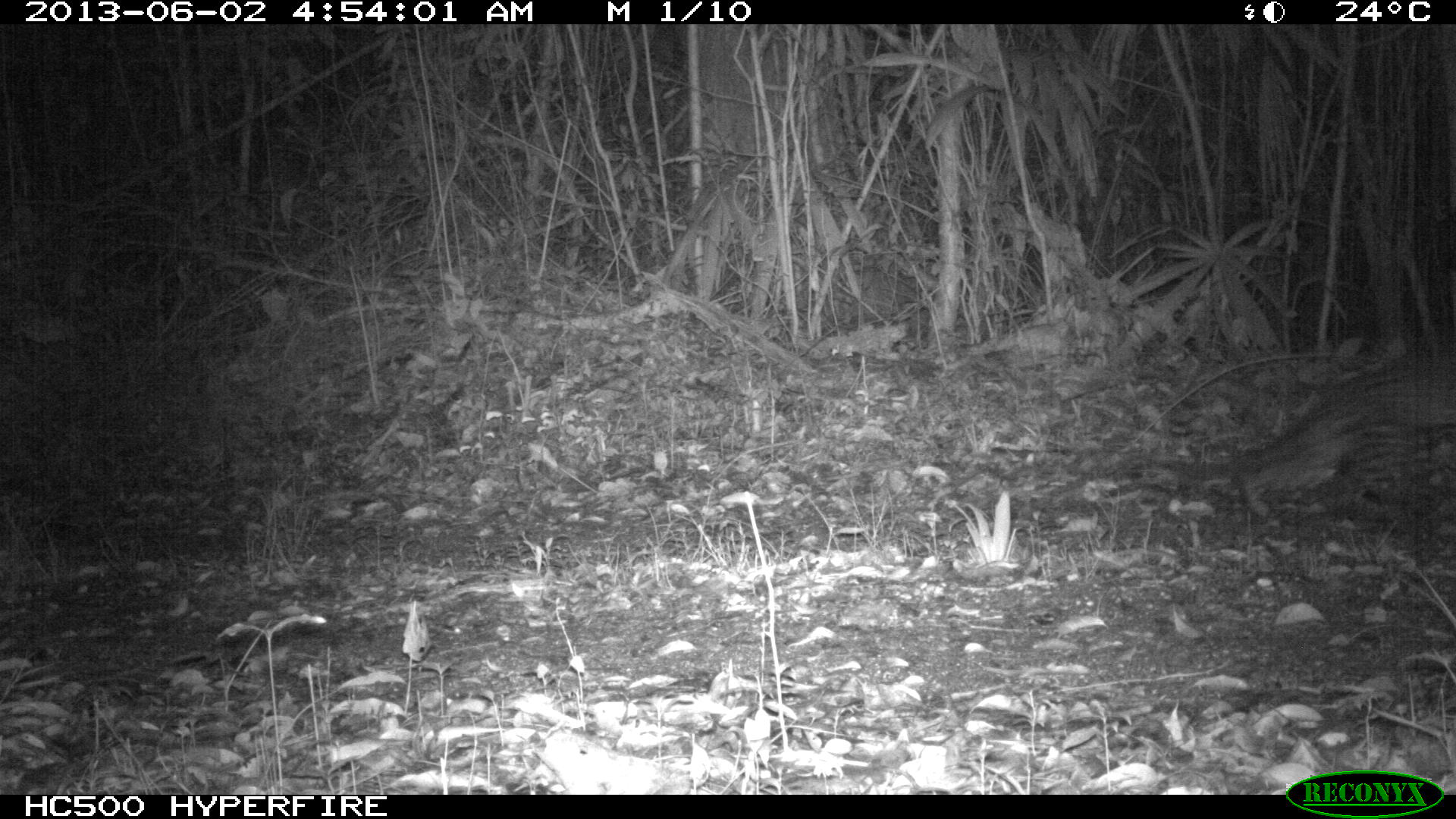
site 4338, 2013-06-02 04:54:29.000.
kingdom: Animalia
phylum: Chordata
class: Mammalia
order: Carnivora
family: Felidae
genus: Leopardus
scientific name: Leopardus pardalis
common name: ocelot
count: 1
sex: female